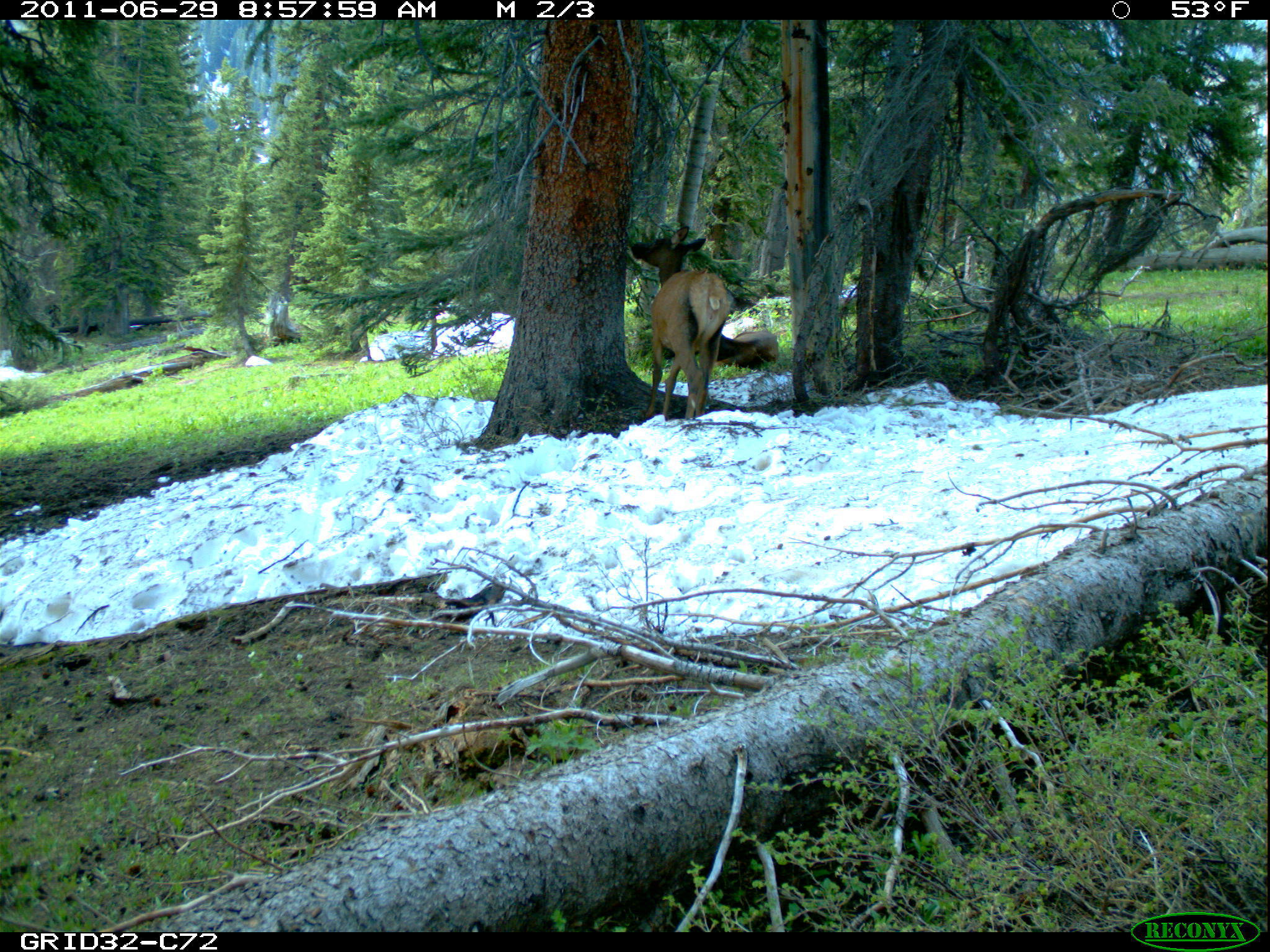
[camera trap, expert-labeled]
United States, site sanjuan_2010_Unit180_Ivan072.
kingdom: Animalia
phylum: Chordata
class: Mammalia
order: Artiodactyla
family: Cervidae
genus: Cervus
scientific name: Cervus elaphus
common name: red deer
Cervus elaphus (red deer).